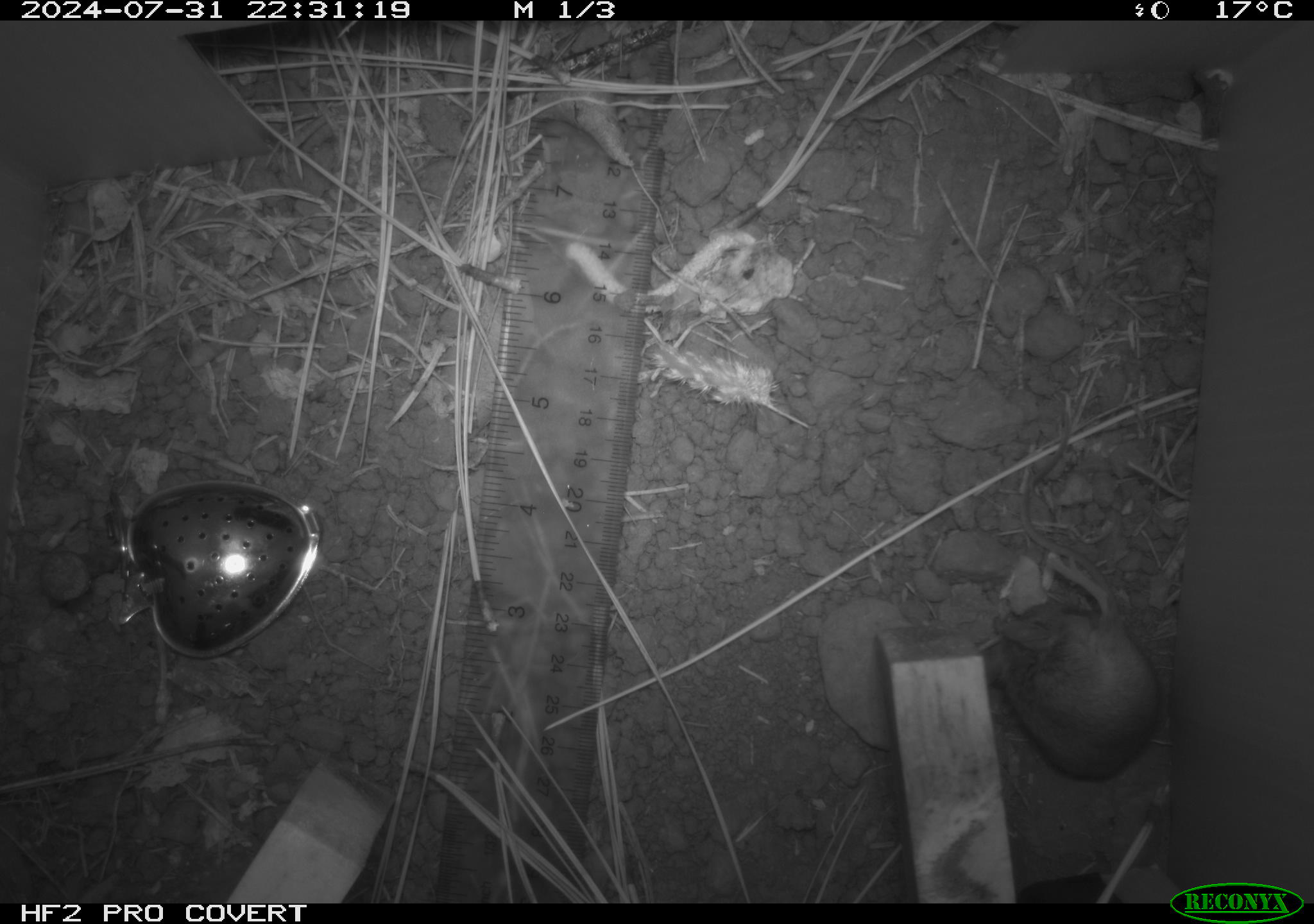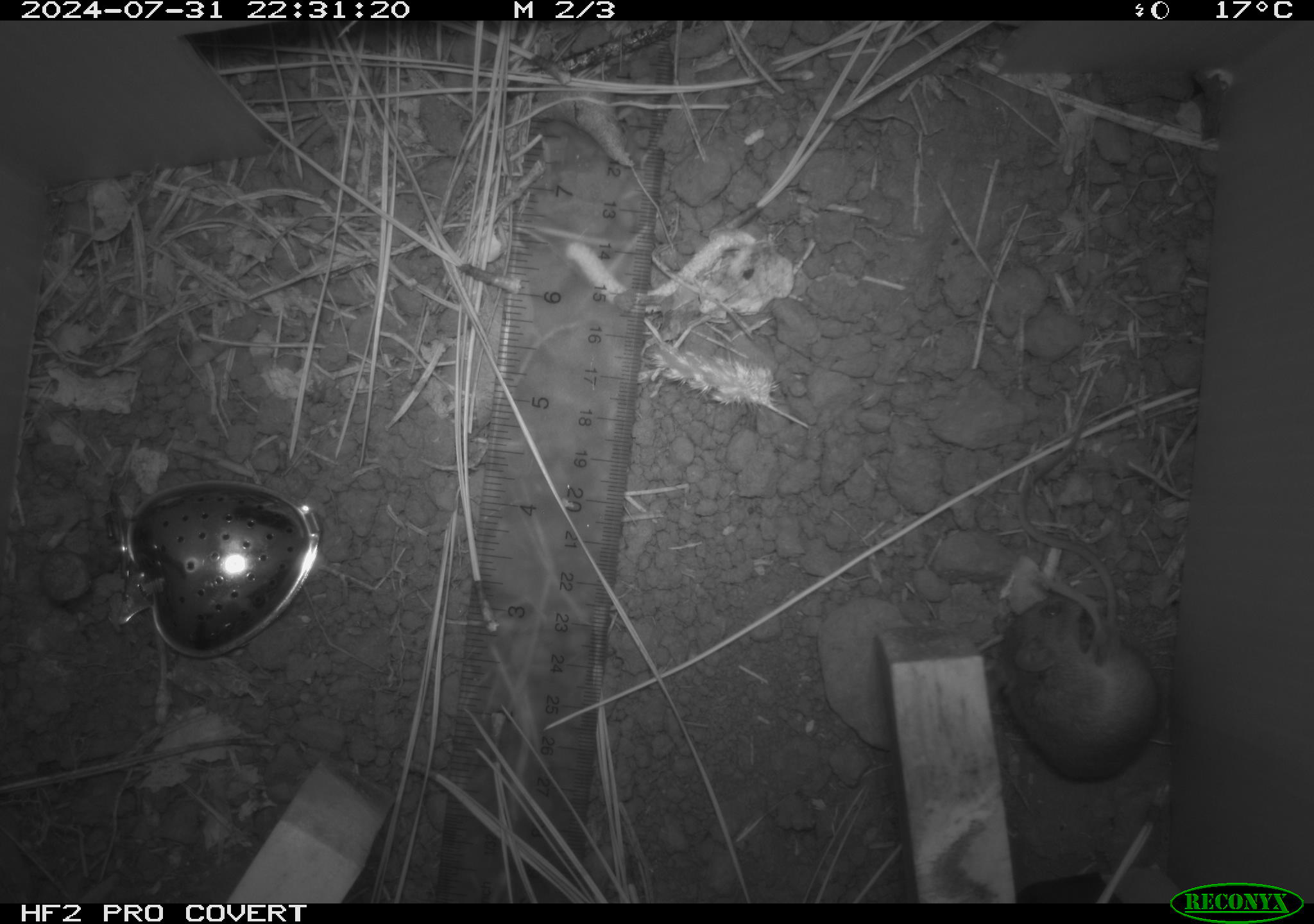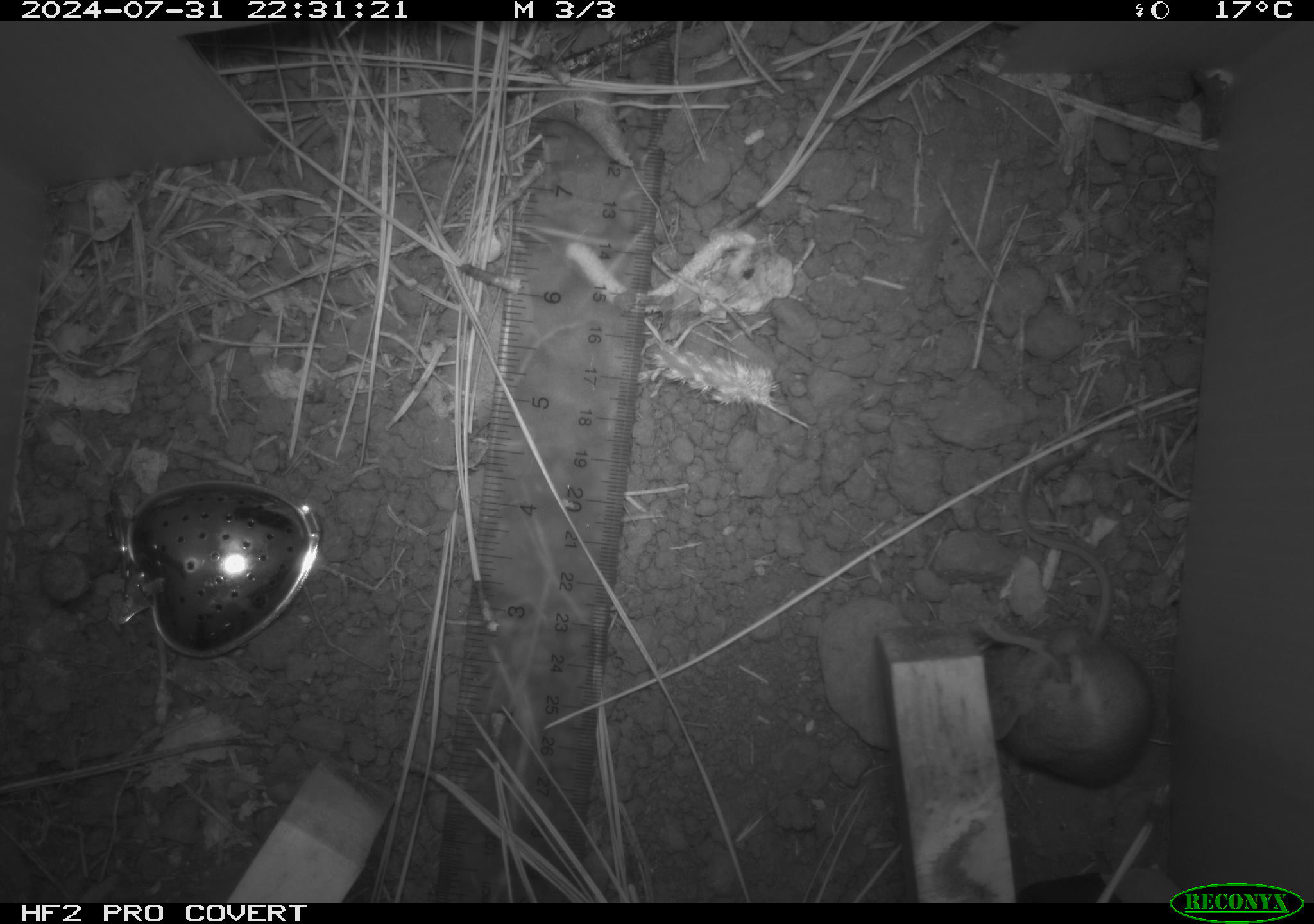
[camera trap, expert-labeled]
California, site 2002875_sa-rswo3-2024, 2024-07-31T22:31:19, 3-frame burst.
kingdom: Animalia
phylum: Chordata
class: Mammalia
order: Rodentia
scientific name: Rodentia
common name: mouse species